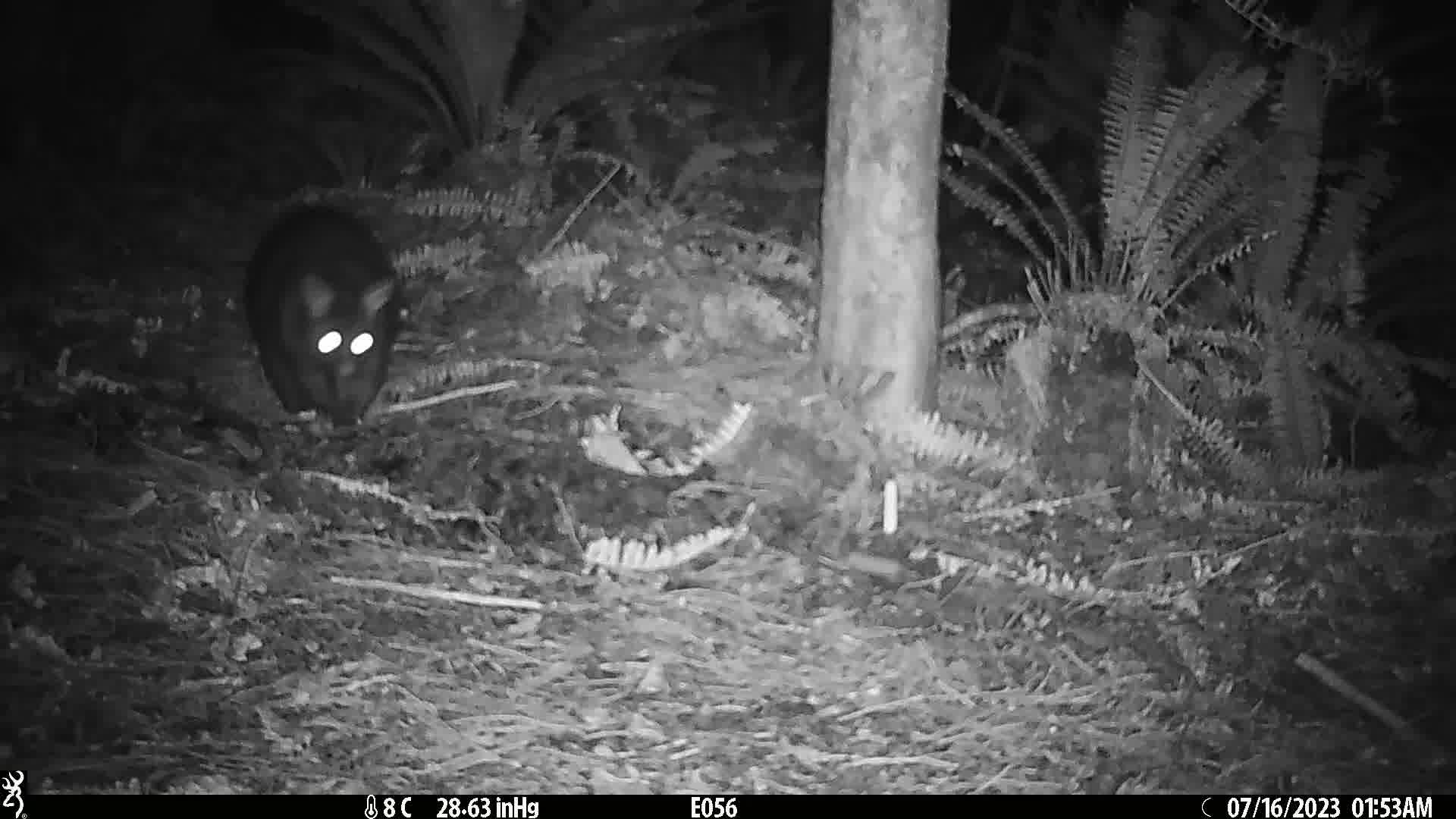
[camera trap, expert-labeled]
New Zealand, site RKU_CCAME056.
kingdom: Animalia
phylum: Chordata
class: Mammalia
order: Diprotodontia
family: Phalangeridae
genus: Trichosurus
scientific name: Trichosurus vulpecula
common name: common brushtail possum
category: possum